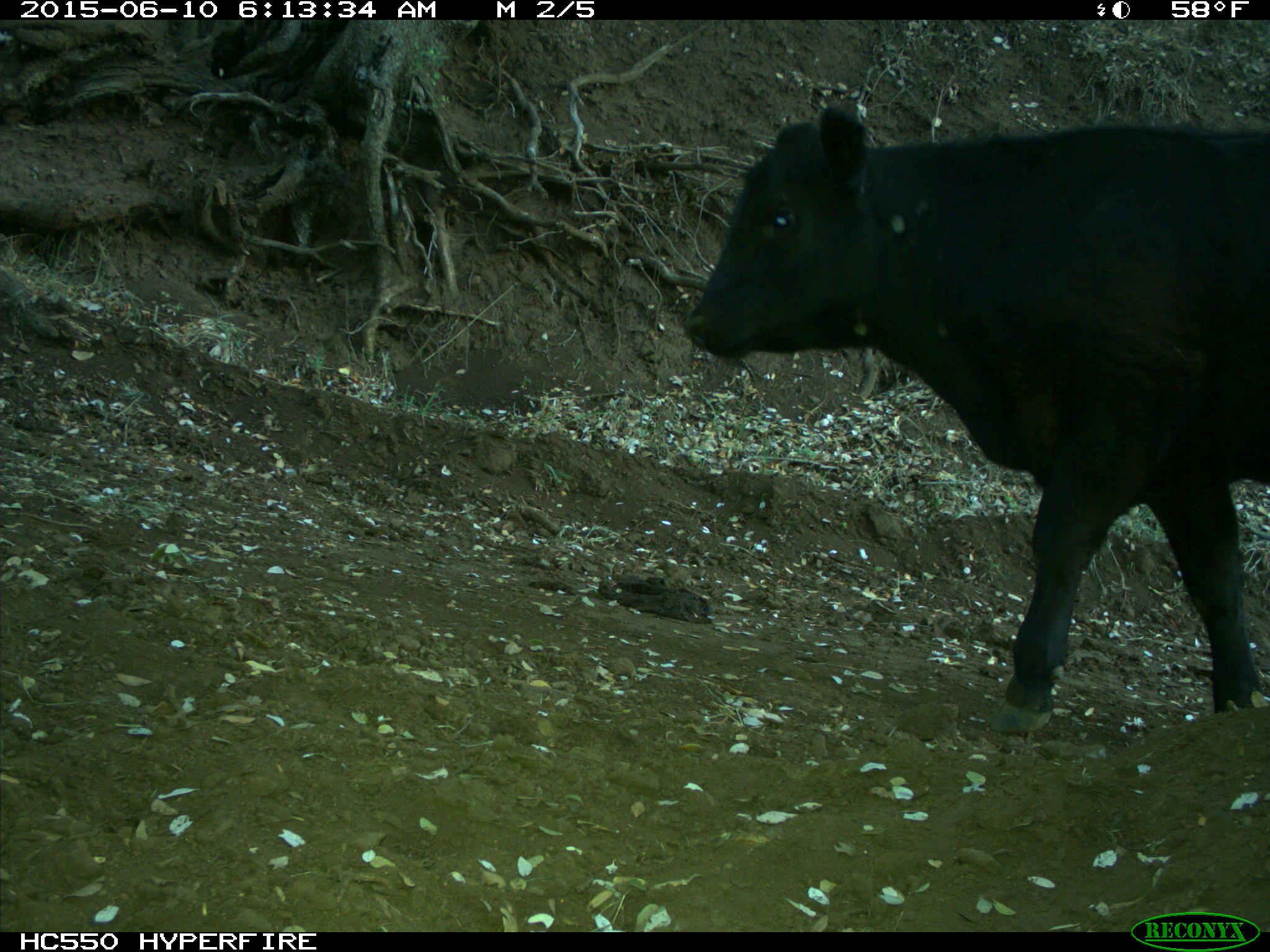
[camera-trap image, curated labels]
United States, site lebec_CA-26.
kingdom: Animalia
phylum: Chordata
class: Mammalia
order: Artiodactyla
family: Bovidae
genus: Bos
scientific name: Bos taurus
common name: domestic cow